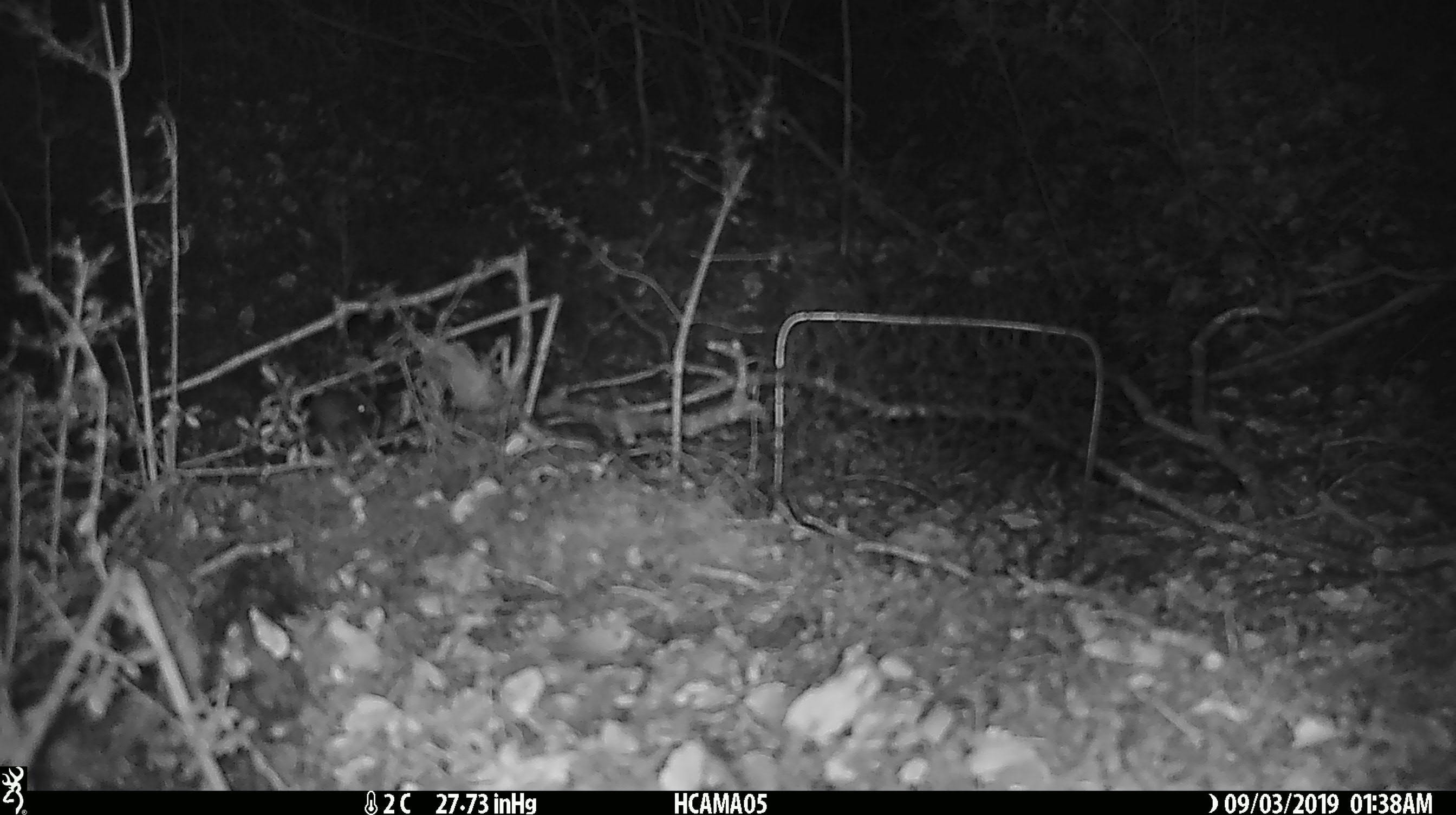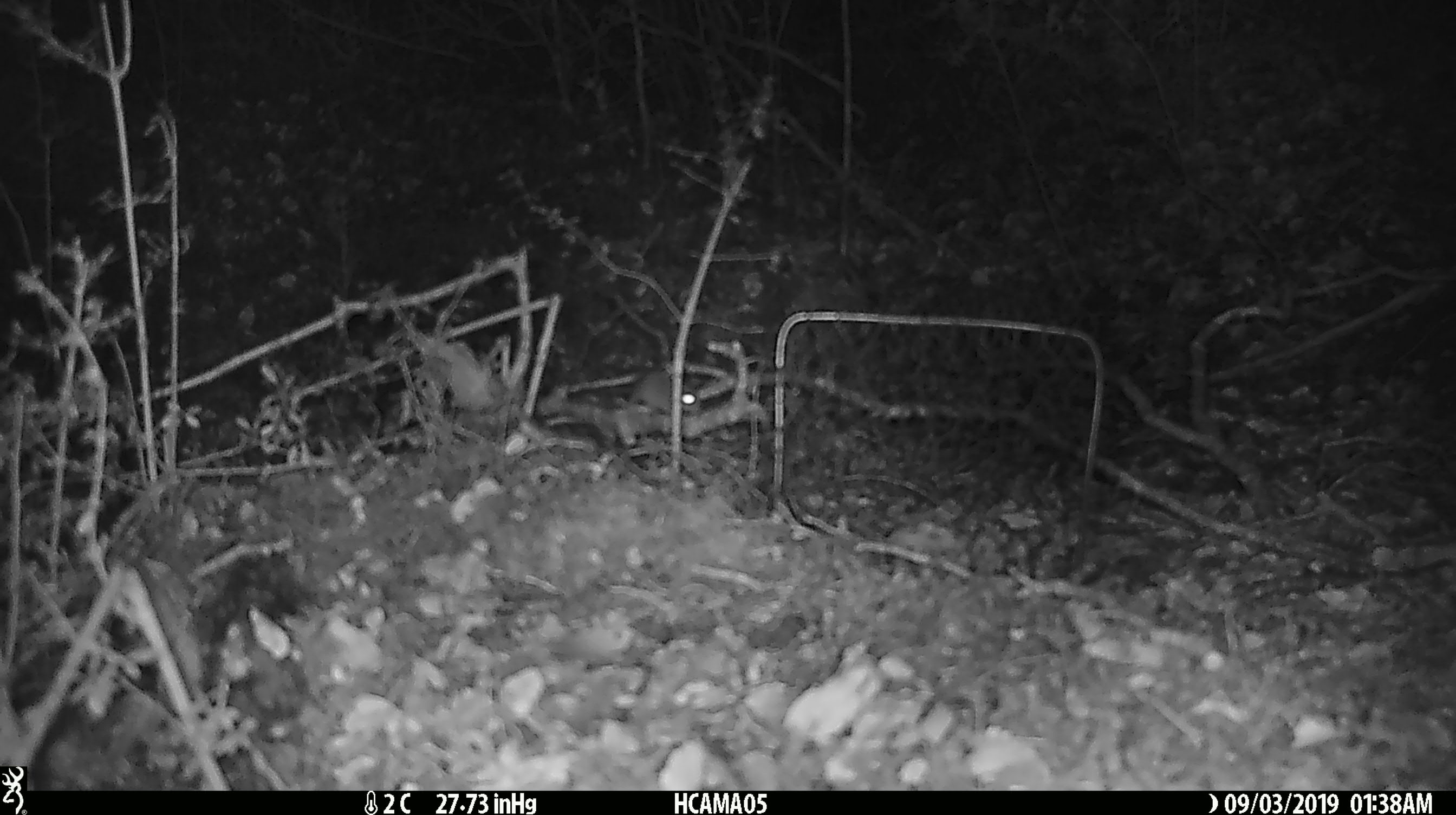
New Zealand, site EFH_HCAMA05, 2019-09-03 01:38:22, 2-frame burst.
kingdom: Animalia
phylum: Chordata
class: Mammalia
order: Rodentia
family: Muridae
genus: Mus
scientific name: Mus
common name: mouse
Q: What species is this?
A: Mouse (Mus).